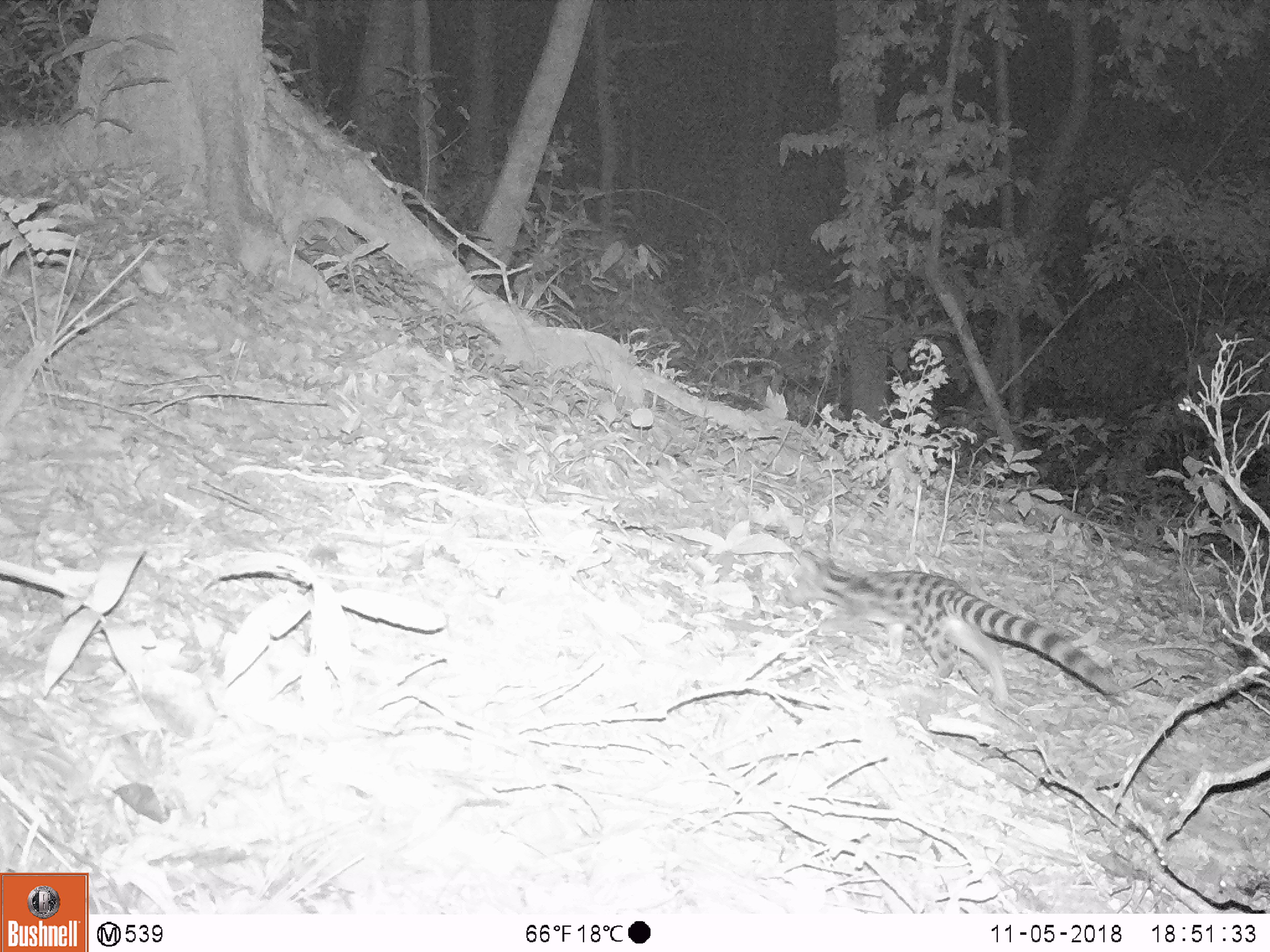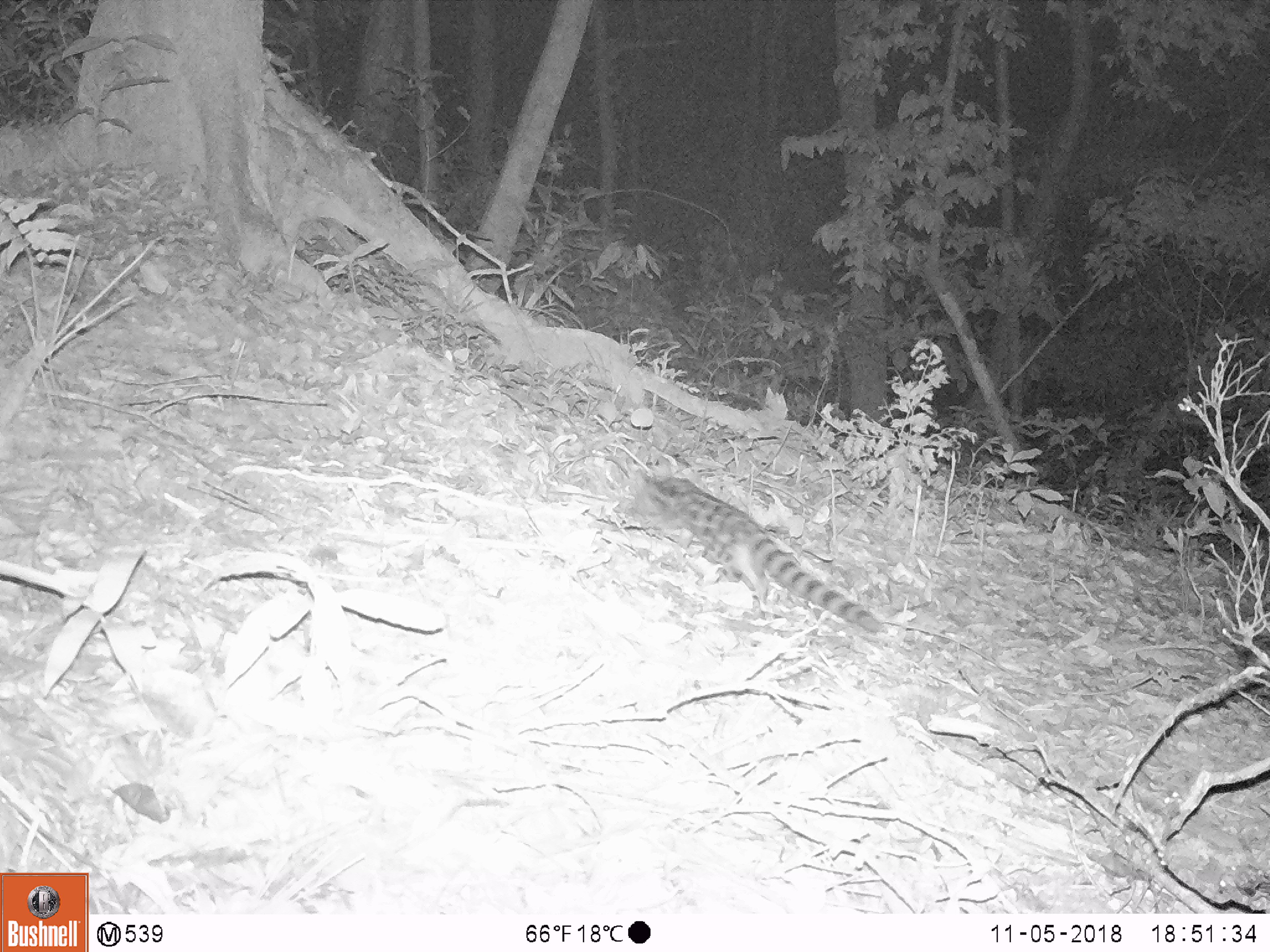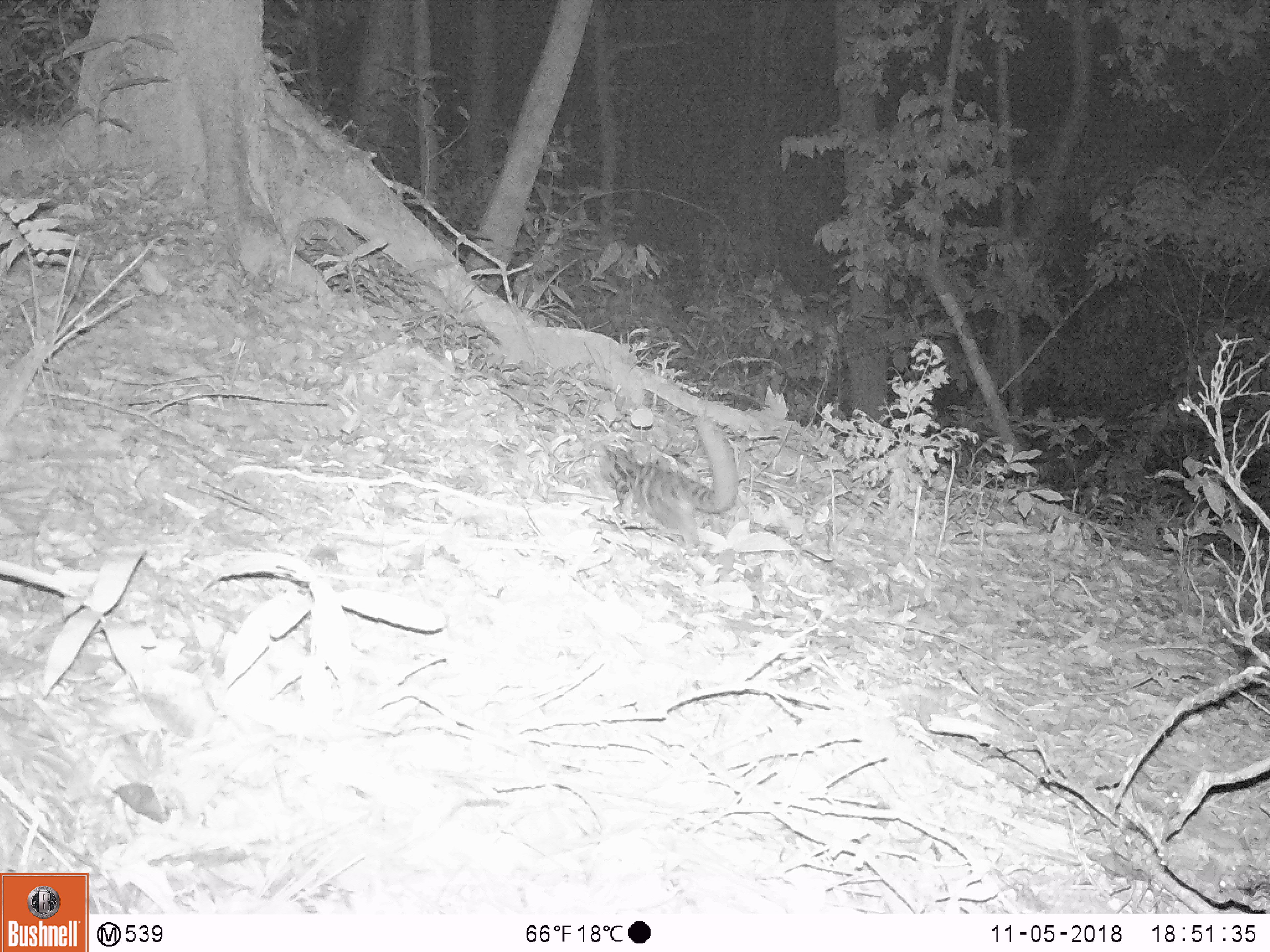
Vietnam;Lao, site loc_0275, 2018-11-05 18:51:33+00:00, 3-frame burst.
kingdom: Animalia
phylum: Chordata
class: Mammalia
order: Carnivora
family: Prionodontidae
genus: Prionodon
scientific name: Prionodon pardicolor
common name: spotted linsang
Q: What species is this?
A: Spotted linsang (Prionodon pardicolor).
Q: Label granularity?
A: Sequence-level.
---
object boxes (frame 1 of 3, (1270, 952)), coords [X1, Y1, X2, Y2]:
spotted linsang: [781, 548, 1122, 710]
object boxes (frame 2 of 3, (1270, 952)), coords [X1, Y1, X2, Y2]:
spotted linsang: [624, 467, 887, 635]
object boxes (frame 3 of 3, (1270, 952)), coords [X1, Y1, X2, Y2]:
spotted linsang: [597, 415, 737, 557]